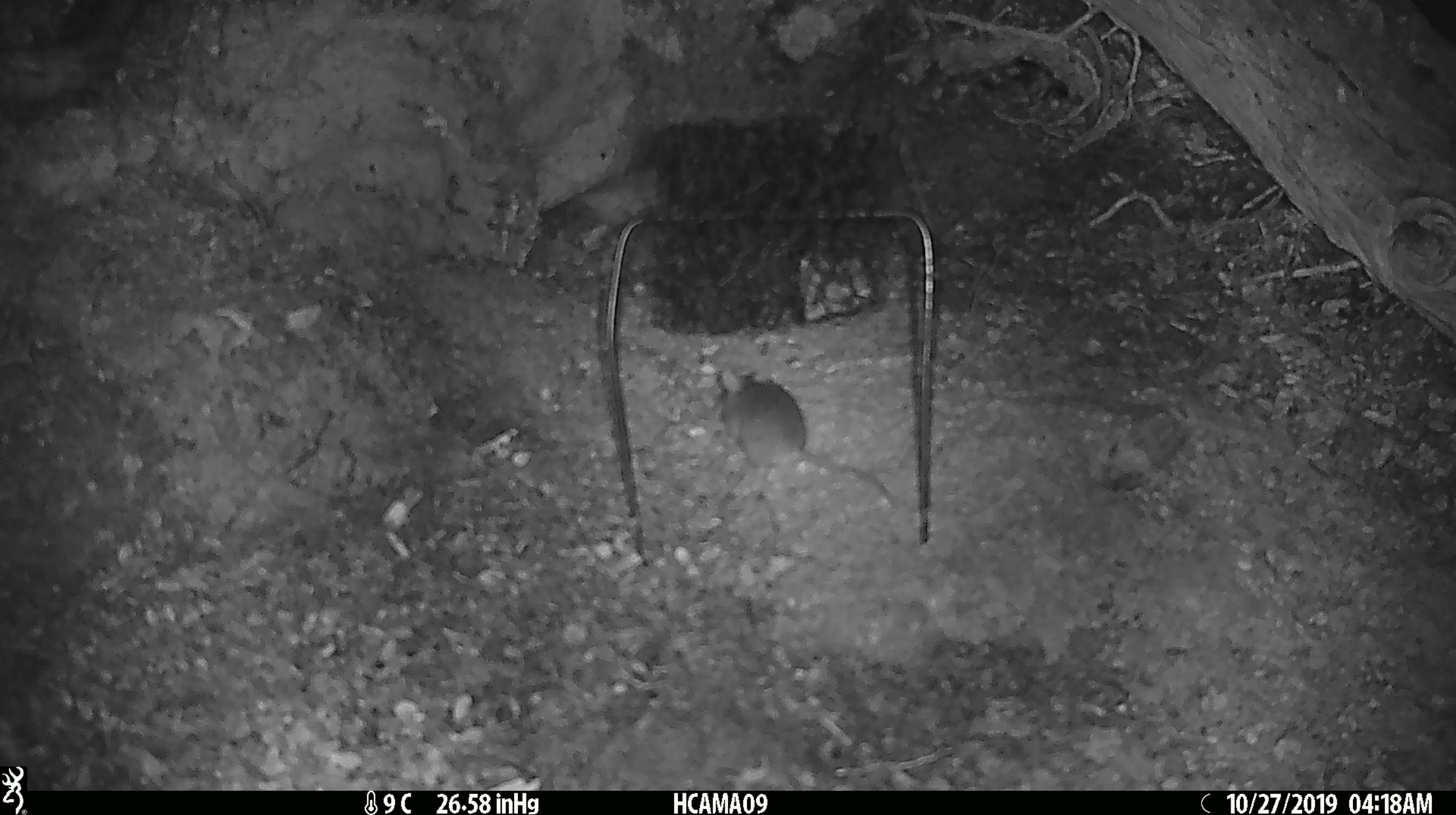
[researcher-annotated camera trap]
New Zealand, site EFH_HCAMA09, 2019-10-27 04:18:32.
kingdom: Animalia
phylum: Chordata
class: Mammalia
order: Rodentia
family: Muridae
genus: Mus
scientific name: Mus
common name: mouse